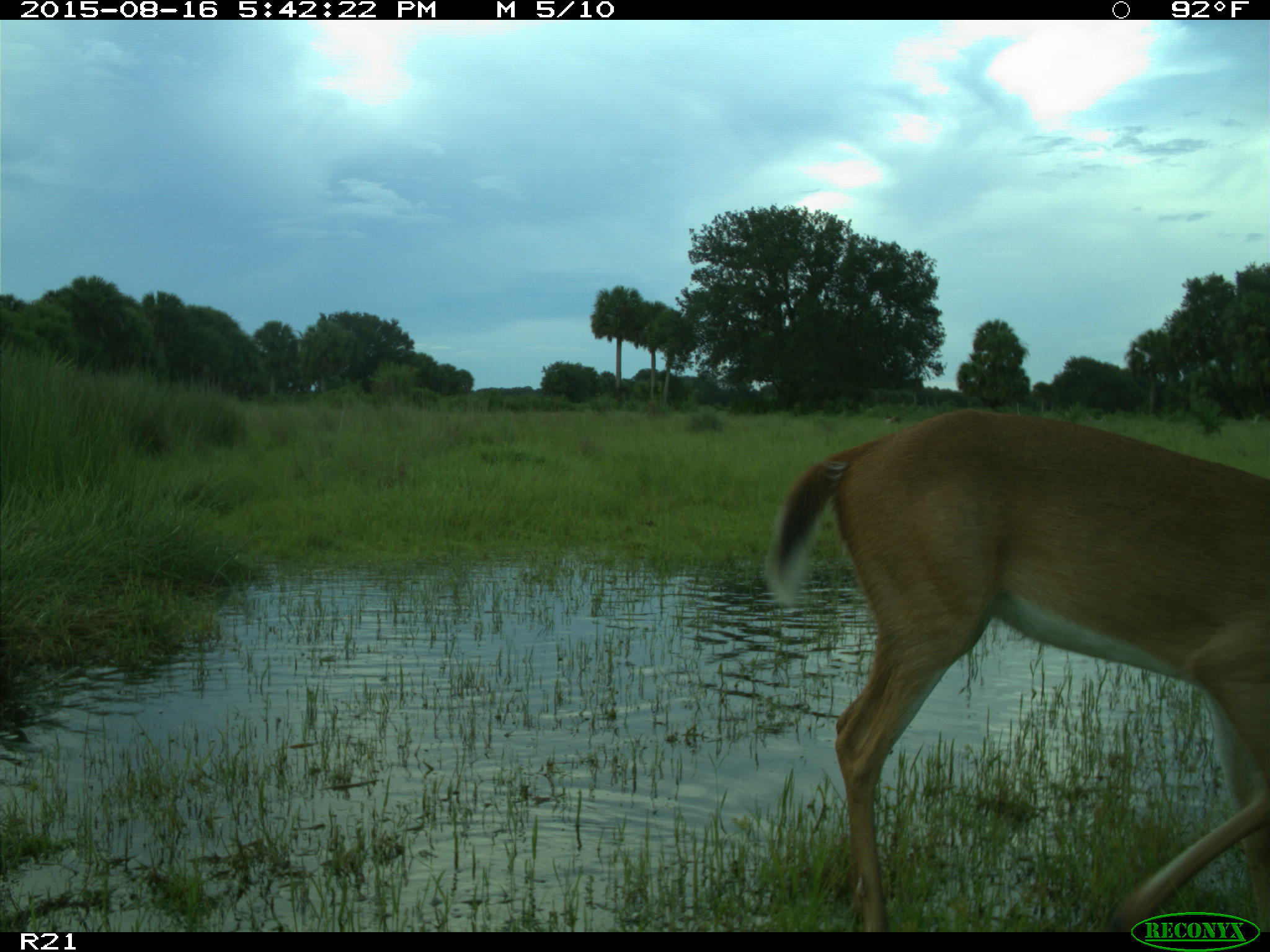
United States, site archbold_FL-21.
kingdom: Animalia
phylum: Chordata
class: Mammalia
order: Artiodactyla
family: Cervidae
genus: Odocoileus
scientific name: Odocoileus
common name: deer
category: unidentified deer